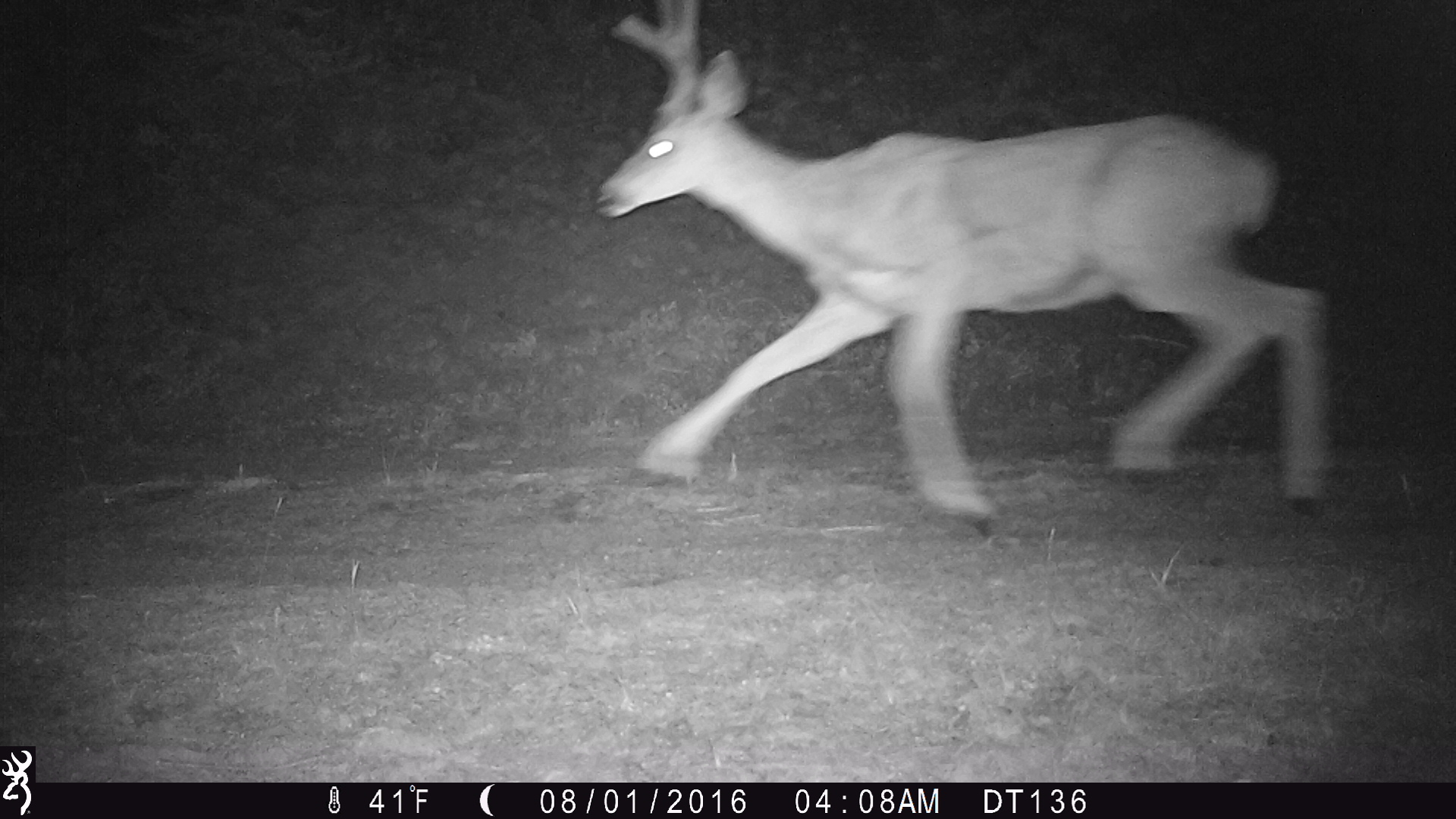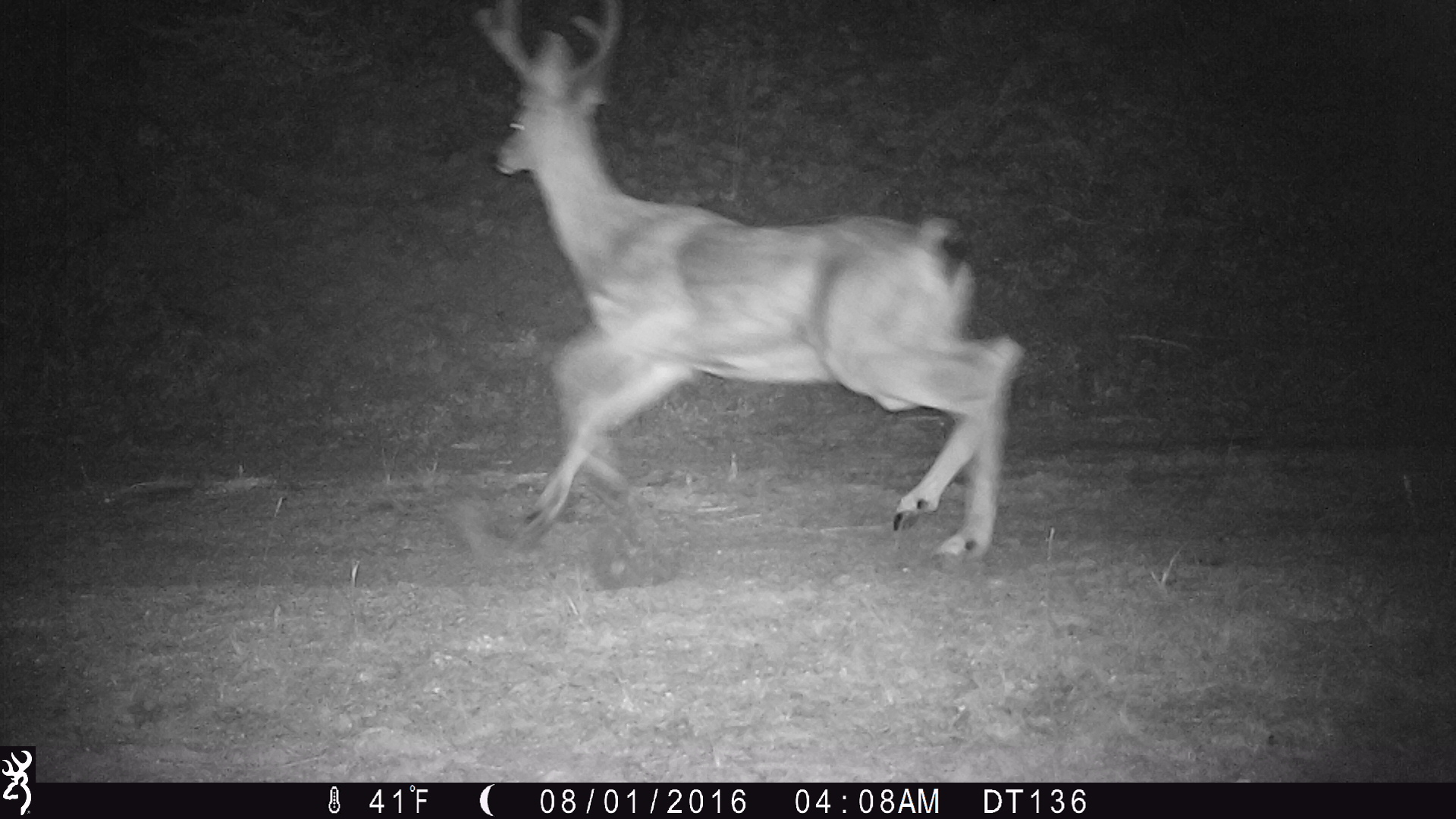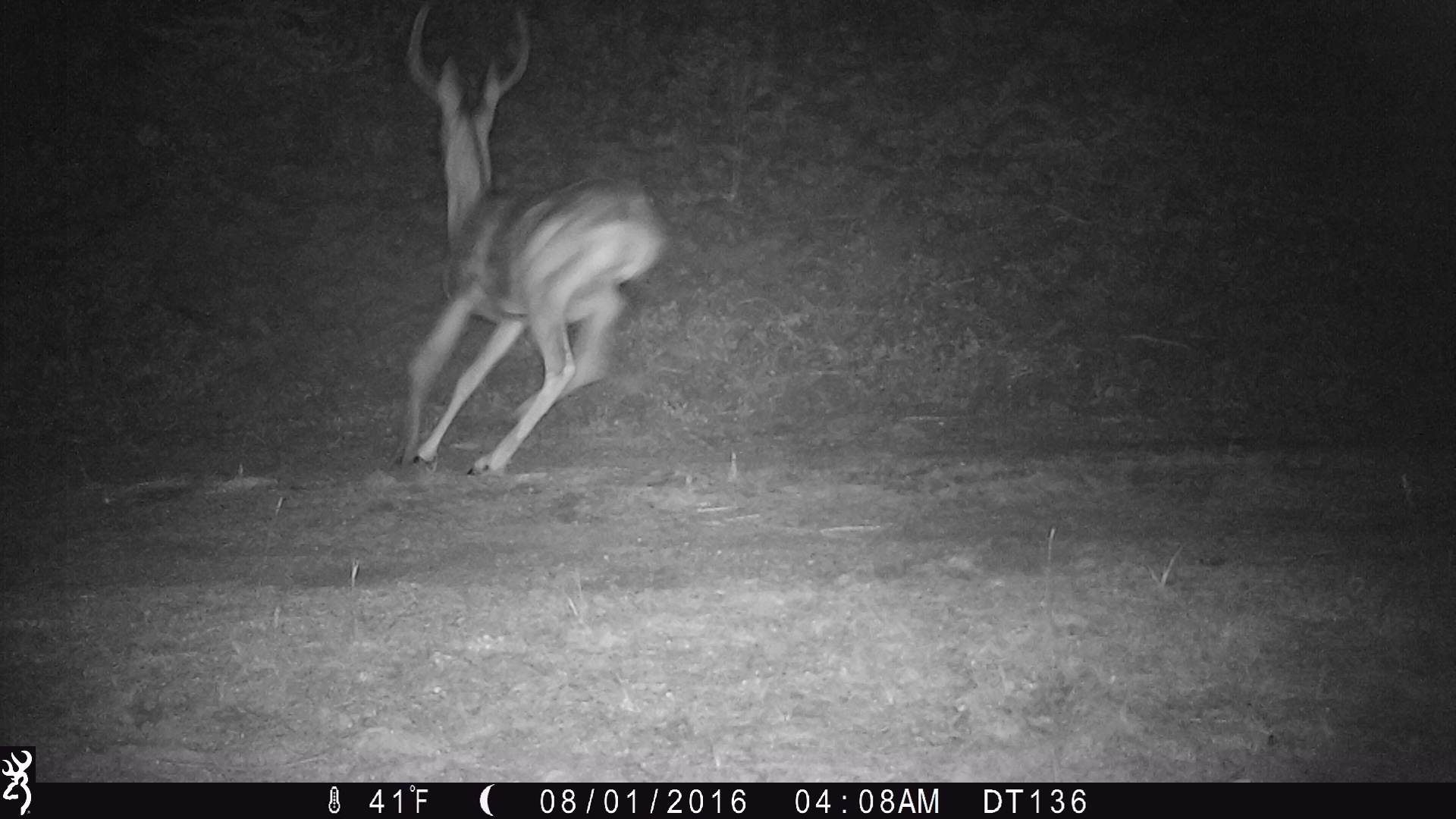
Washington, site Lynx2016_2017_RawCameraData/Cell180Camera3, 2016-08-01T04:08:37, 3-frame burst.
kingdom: Animalia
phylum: Chordata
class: Mammalia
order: Artiodactyla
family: Cervidae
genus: Odocoileus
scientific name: Odocoileus hemionus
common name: mule deer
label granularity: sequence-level